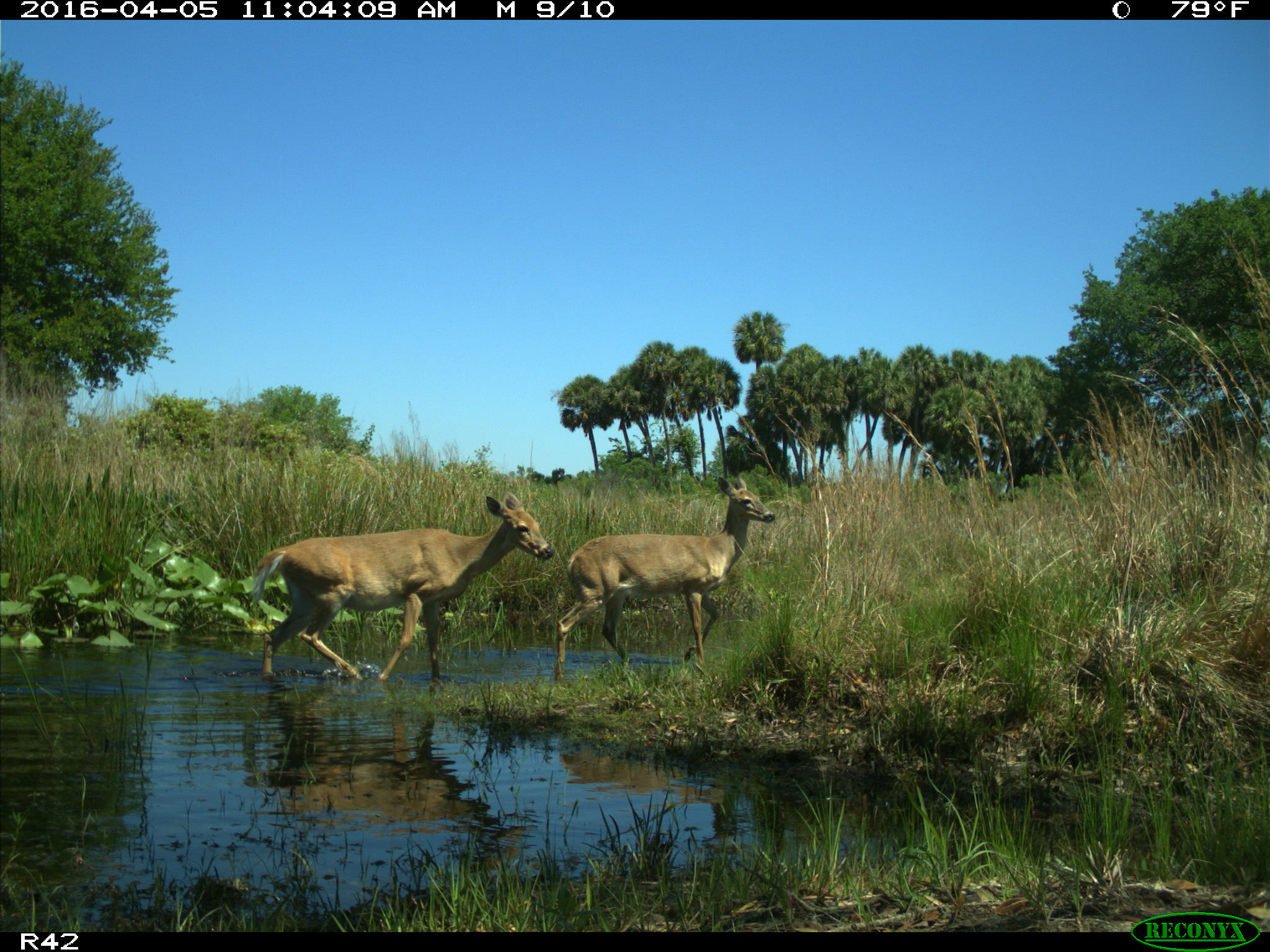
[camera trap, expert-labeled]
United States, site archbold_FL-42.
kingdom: Animalia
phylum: Chordata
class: Mammalia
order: Artiodactyla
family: Cervidae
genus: Odocoileus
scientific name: Odocoileus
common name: deer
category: unidentified deer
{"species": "unidentified deer (deer) (Odocoileus)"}